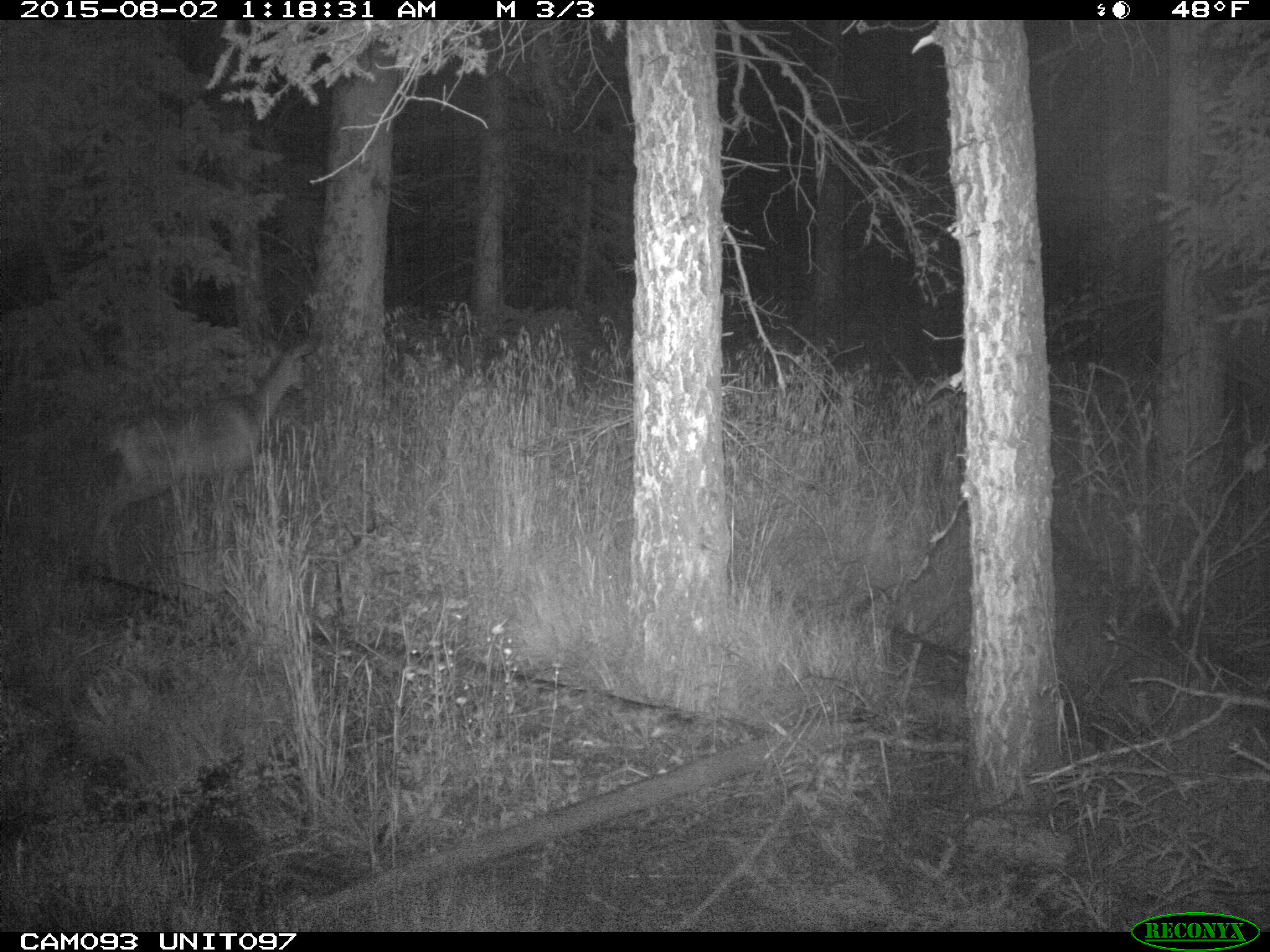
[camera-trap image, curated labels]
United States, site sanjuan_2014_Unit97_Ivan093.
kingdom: Animalia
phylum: Chordata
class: Mammalia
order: Artiodactyla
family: Cervidae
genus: Odocoileus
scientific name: Odocoileus hemionus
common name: mule deer